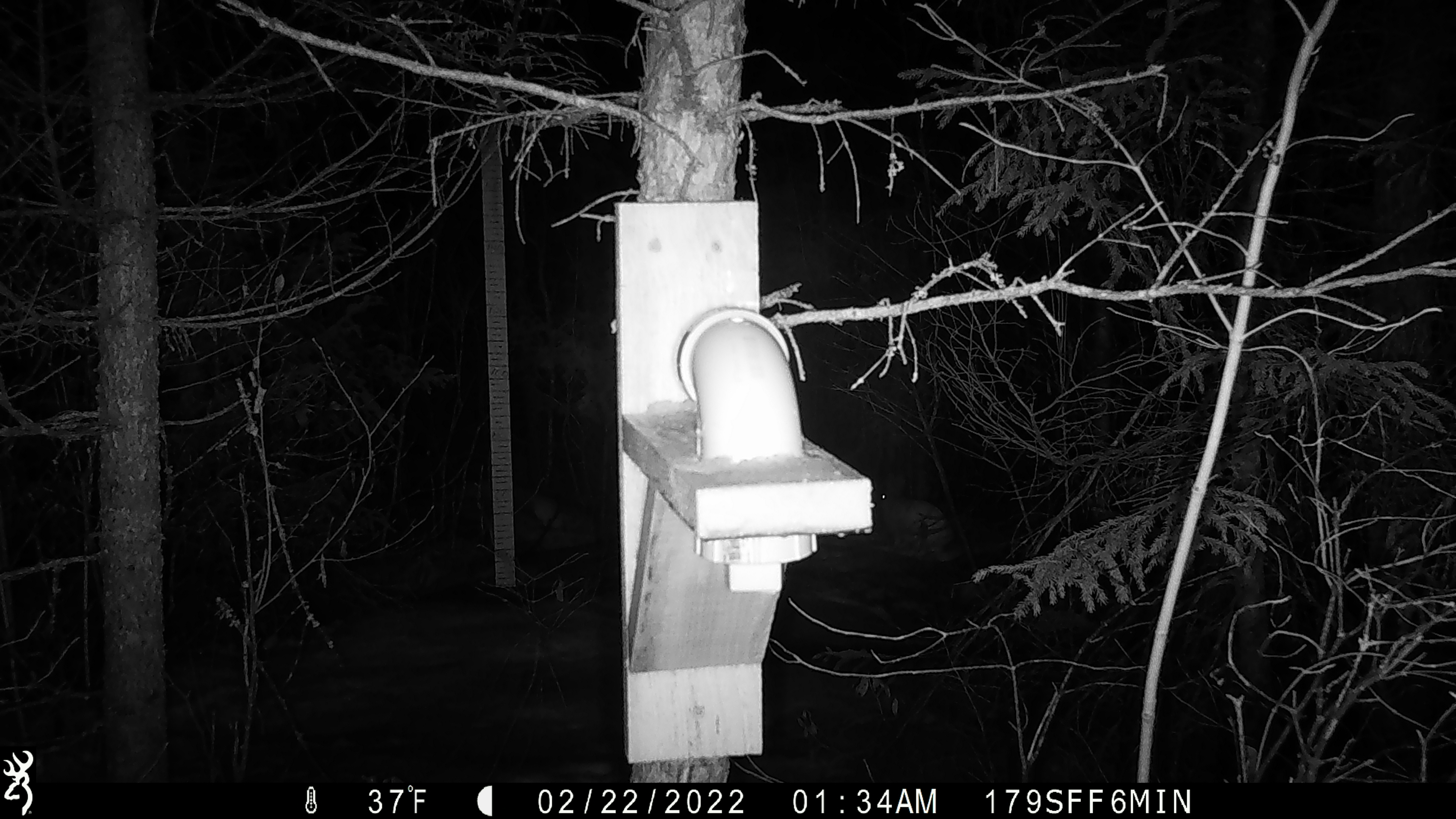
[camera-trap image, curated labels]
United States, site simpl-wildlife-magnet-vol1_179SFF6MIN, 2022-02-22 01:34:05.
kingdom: Animalia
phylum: Chordata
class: Mammalia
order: Lagomorpha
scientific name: Lagomorpha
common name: rabbit or hare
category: rabbit or hare sp.